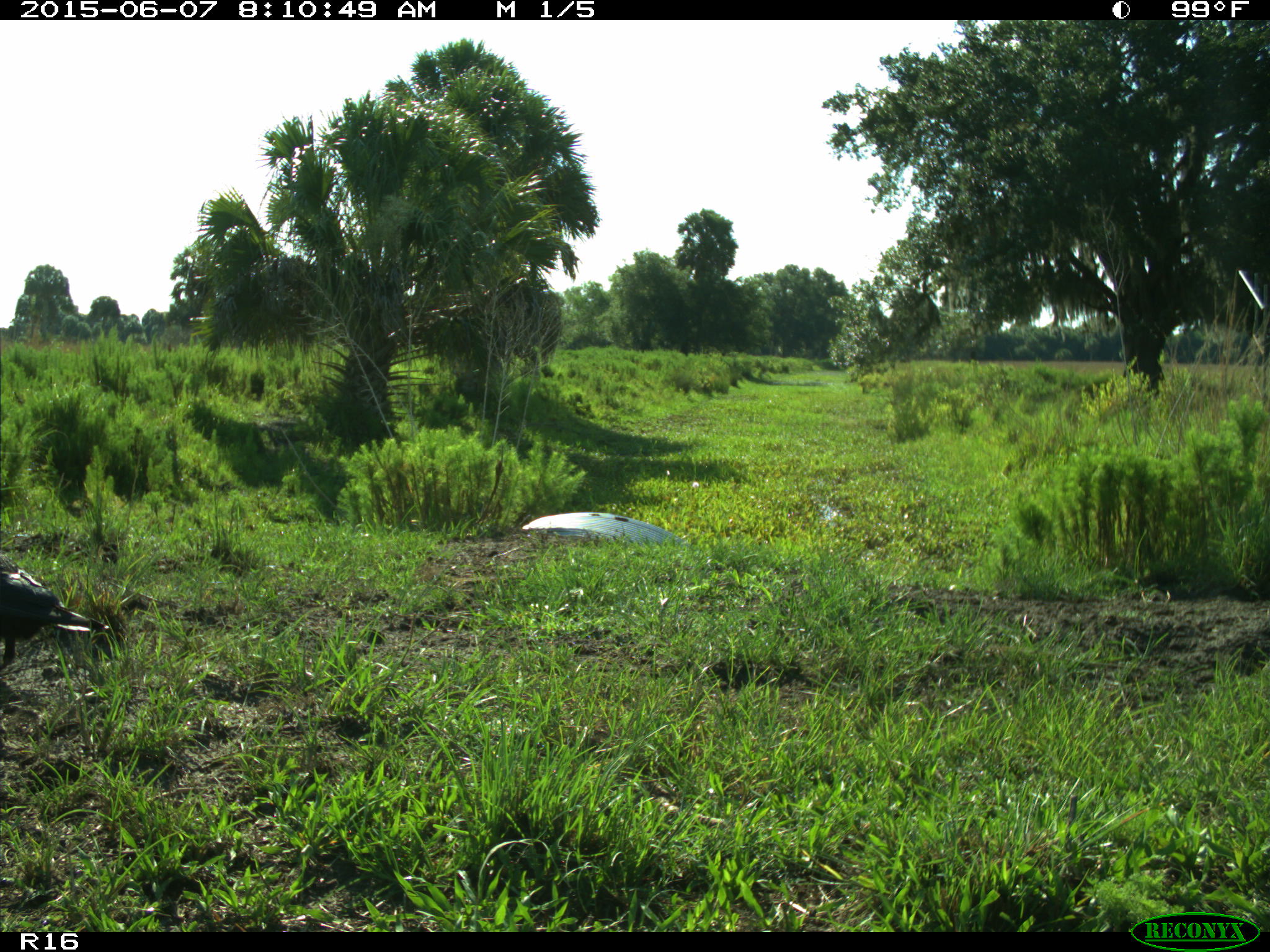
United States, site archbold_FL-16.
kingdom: Animalia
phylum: Chordata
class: Aves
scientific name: Aves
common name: birds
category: unidentified bird